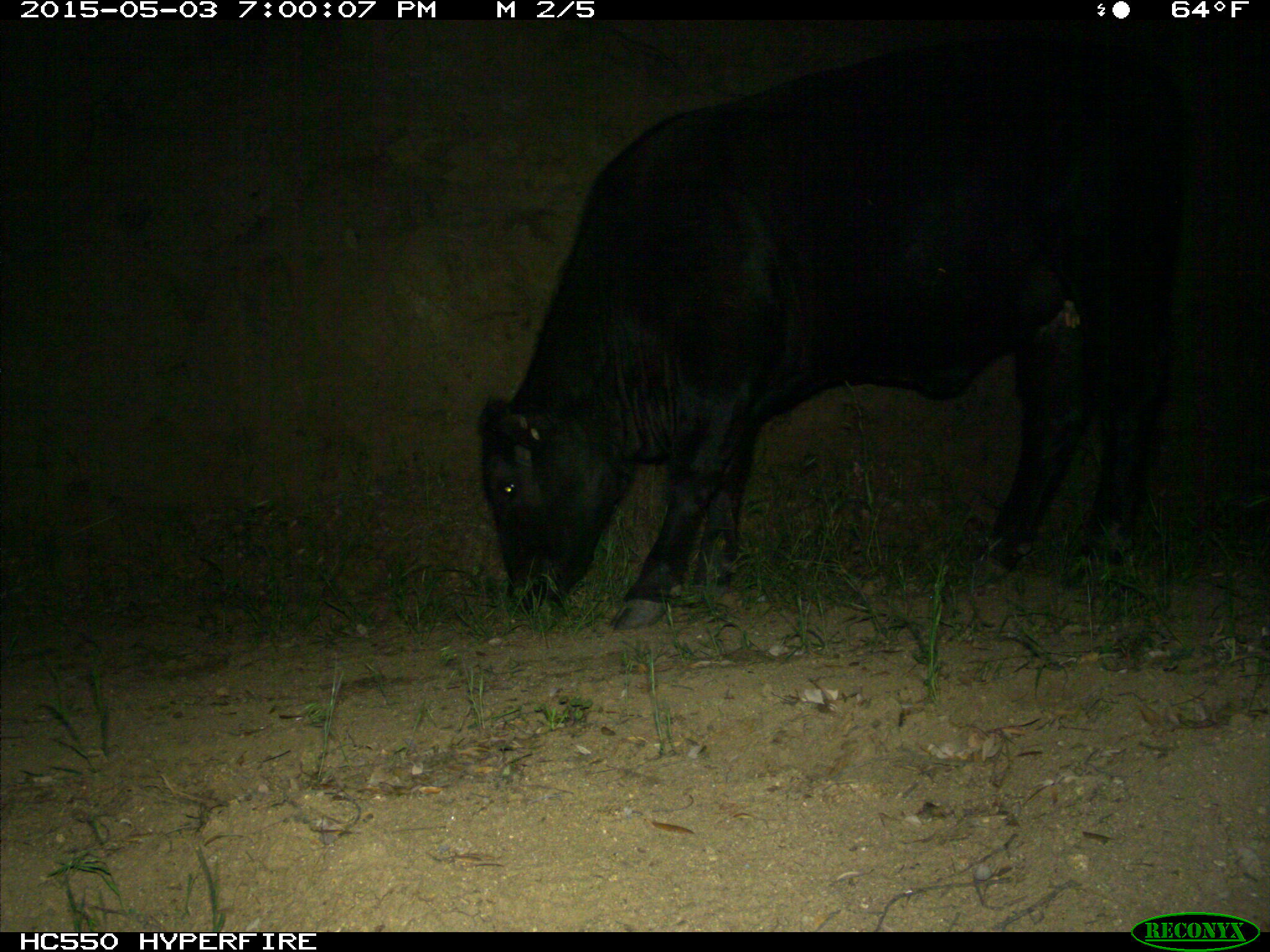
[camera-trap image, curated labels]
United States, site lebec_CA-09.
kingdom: Animalia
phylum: Chordata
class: Mammalia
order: Artiodactyla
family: Bovidae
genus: Bos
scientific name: Bos taurus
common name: domestic cow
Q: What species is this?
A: Bos taurus (domestic cow).